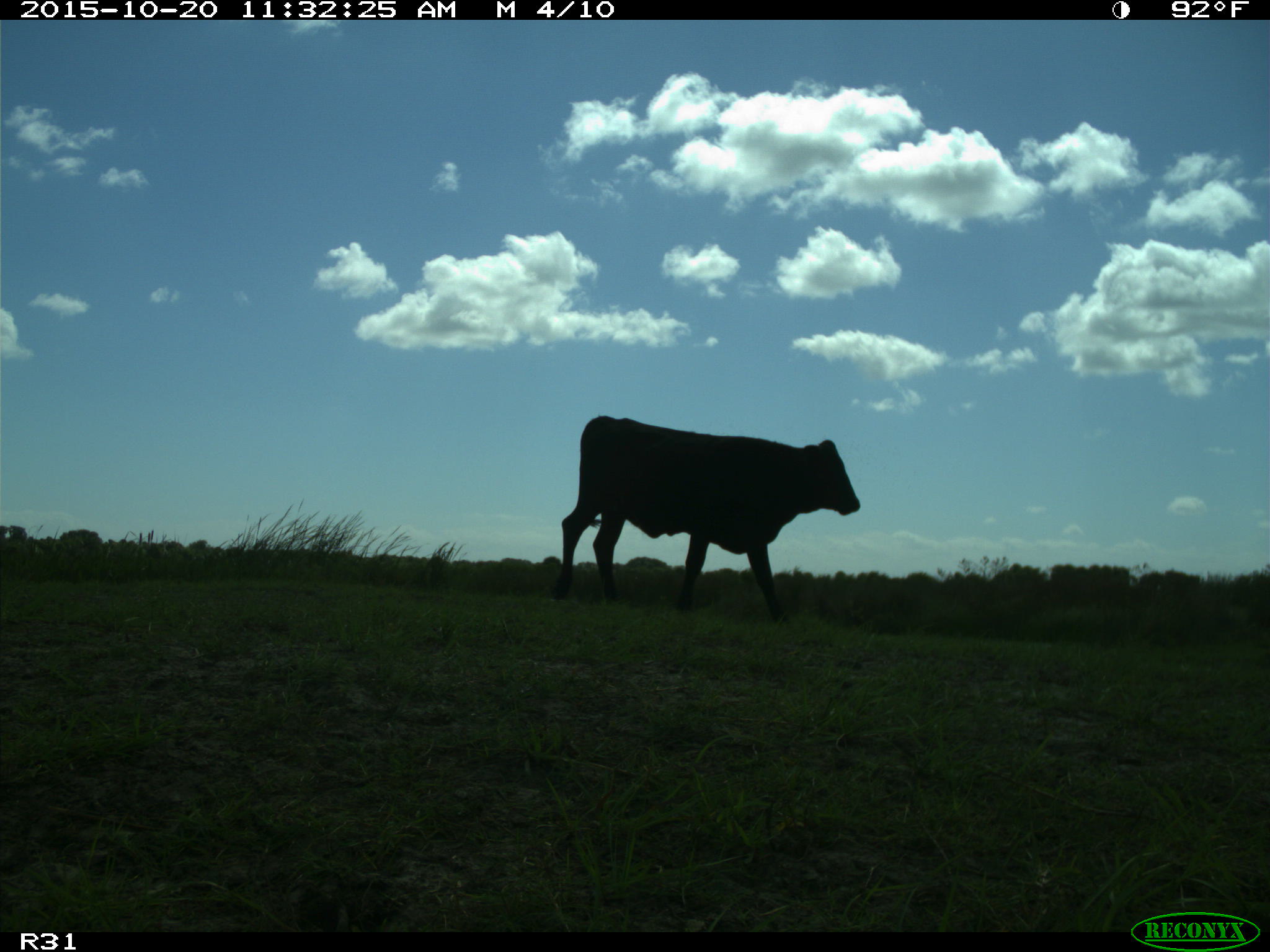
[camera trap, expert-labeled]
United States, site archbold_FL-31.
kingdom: Animalia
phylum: Chordata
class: Mammalia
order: Artiodactyla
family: Bovidae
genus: Bos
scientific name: Bos taurus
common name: domestic cow